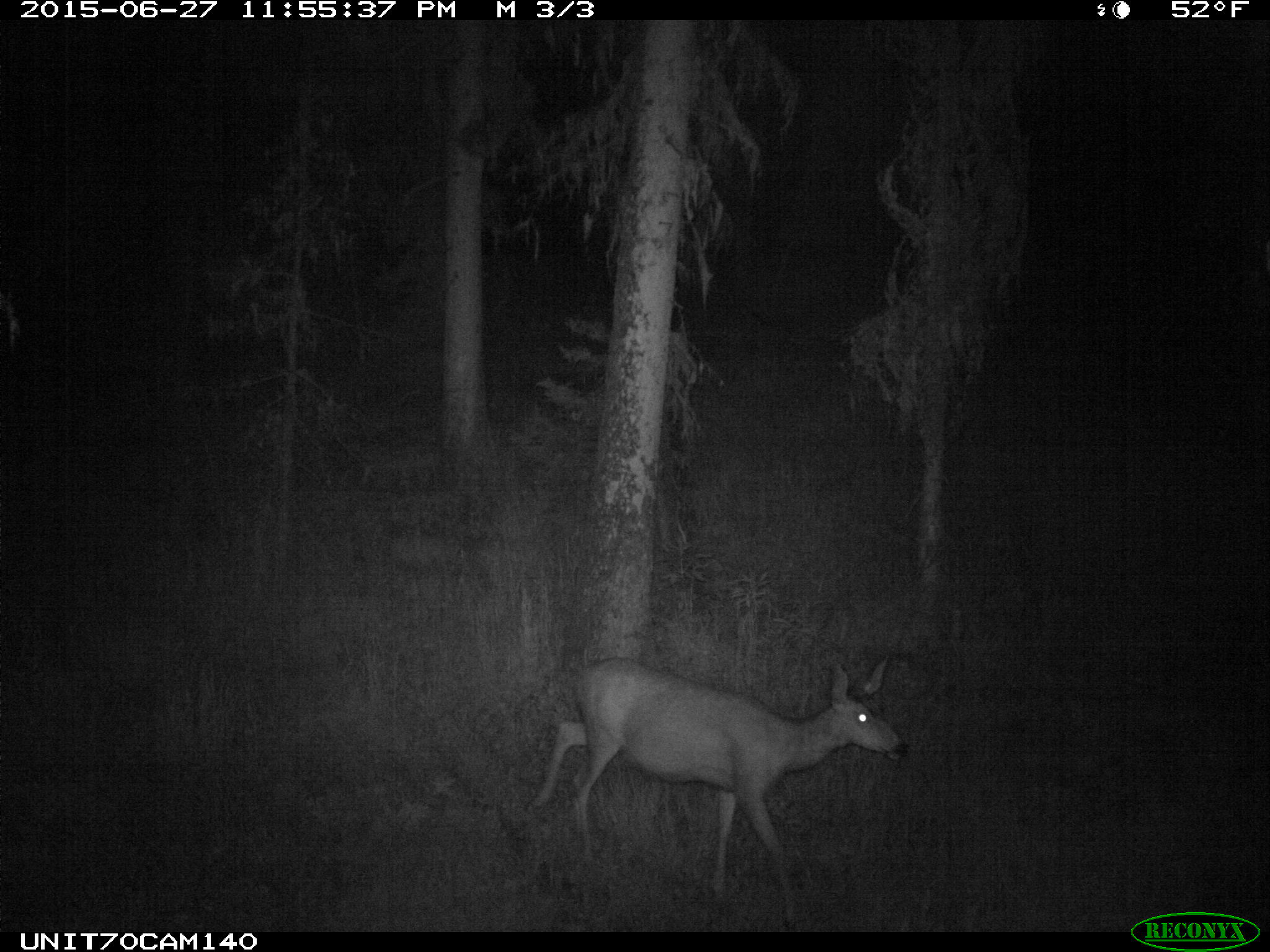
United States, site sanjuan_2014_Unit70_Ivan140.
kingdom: Animalia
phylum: Chordata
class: Mammalia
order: Artiodactyla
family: Cervidae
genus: Odocoileus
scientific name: Odocoileus hemionus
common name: mule deer